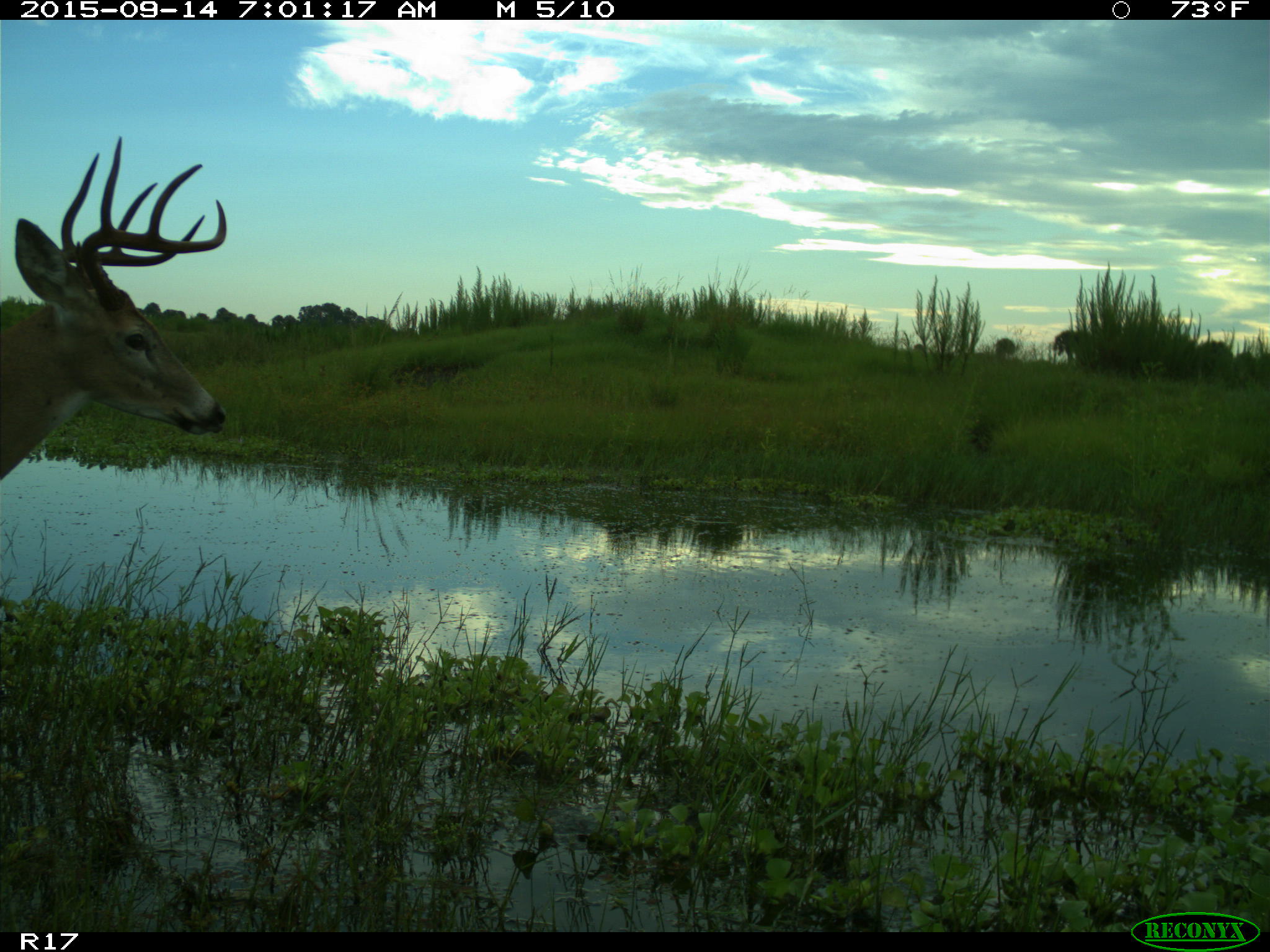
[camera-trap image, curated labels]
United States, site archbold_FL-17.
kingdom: Animalia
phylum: Chordata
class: Mammalia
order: Artiodactyla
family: Cervidae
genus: Odocoileus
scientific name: Odocoileus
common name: deer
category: unidentified deer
Unidentified deer (deer) (Odocoileus).